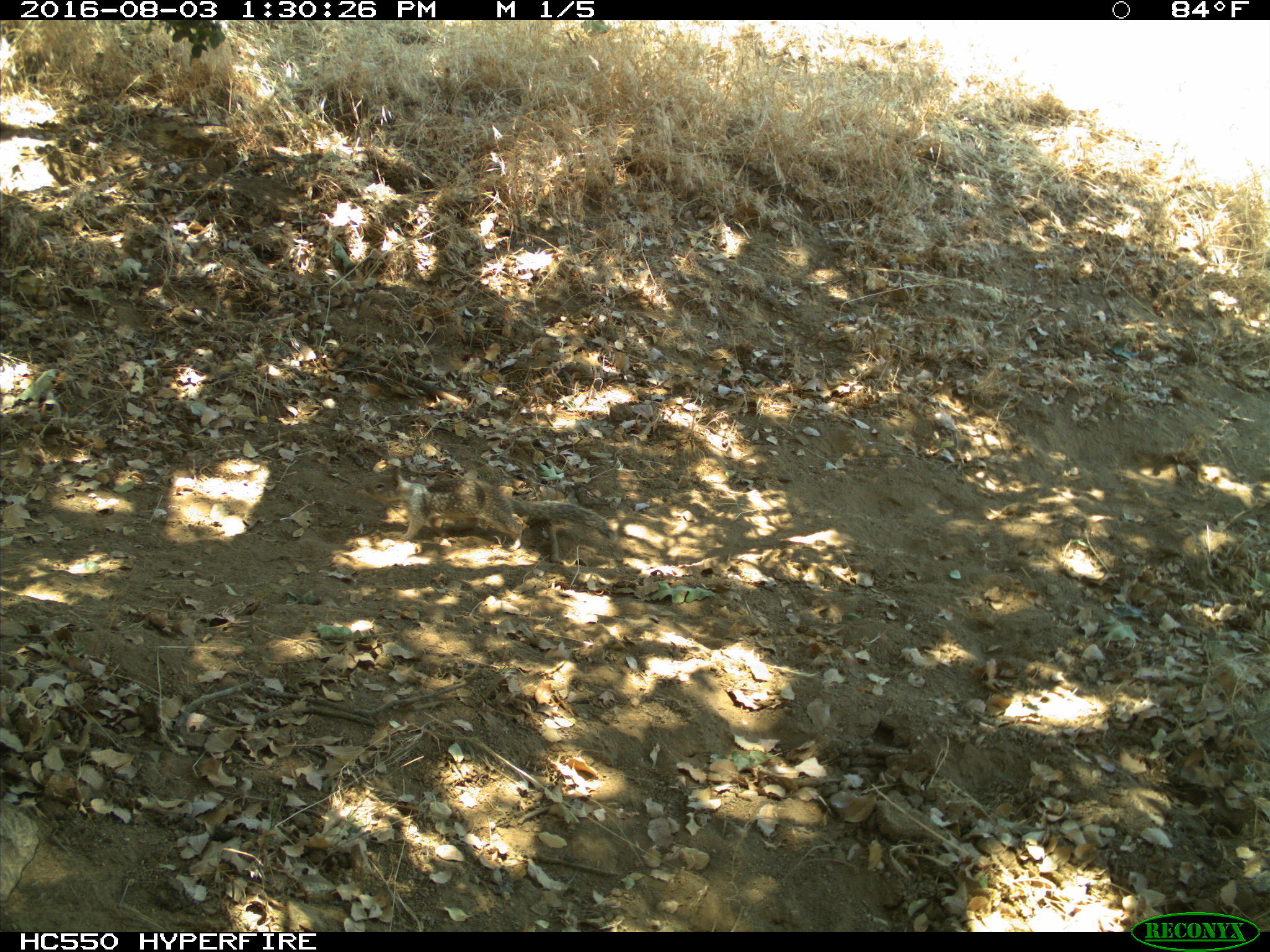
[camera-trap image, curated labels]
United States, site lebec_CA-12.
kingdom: Animalia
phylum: Chordata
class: Mammalia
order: Rodentia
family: Sciuridae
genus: Otospermophilus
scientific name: Otospermophilus beecheyi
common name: california ground squirrel